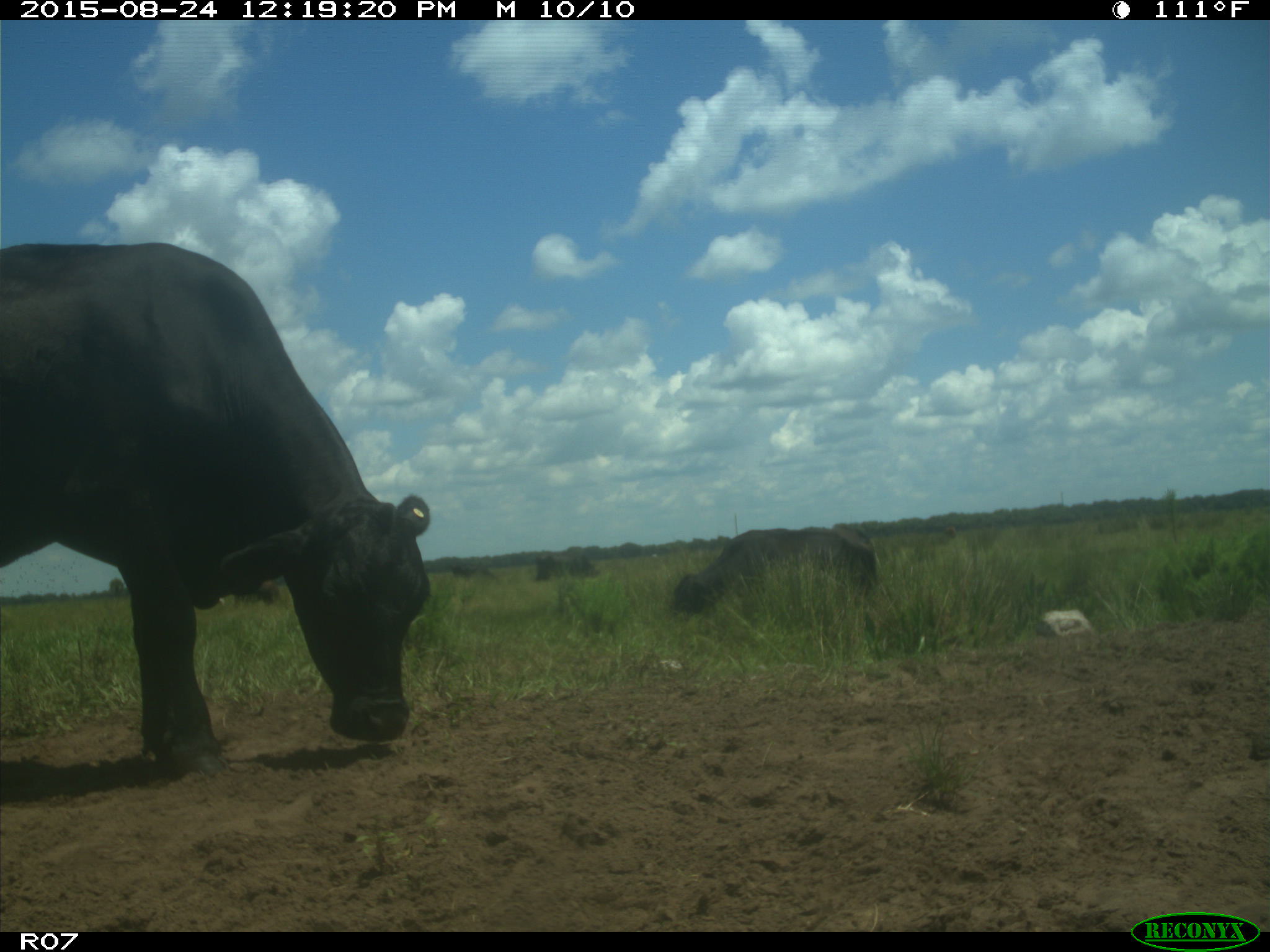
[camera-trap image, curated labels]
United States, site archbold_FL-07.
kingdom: Animalia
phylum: Chordata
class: Mammalia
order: Artiodactyla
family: Bovidae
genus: Bos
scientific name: Bos taurus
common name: domestic cow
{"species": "Bos taurus (domestic cow)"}